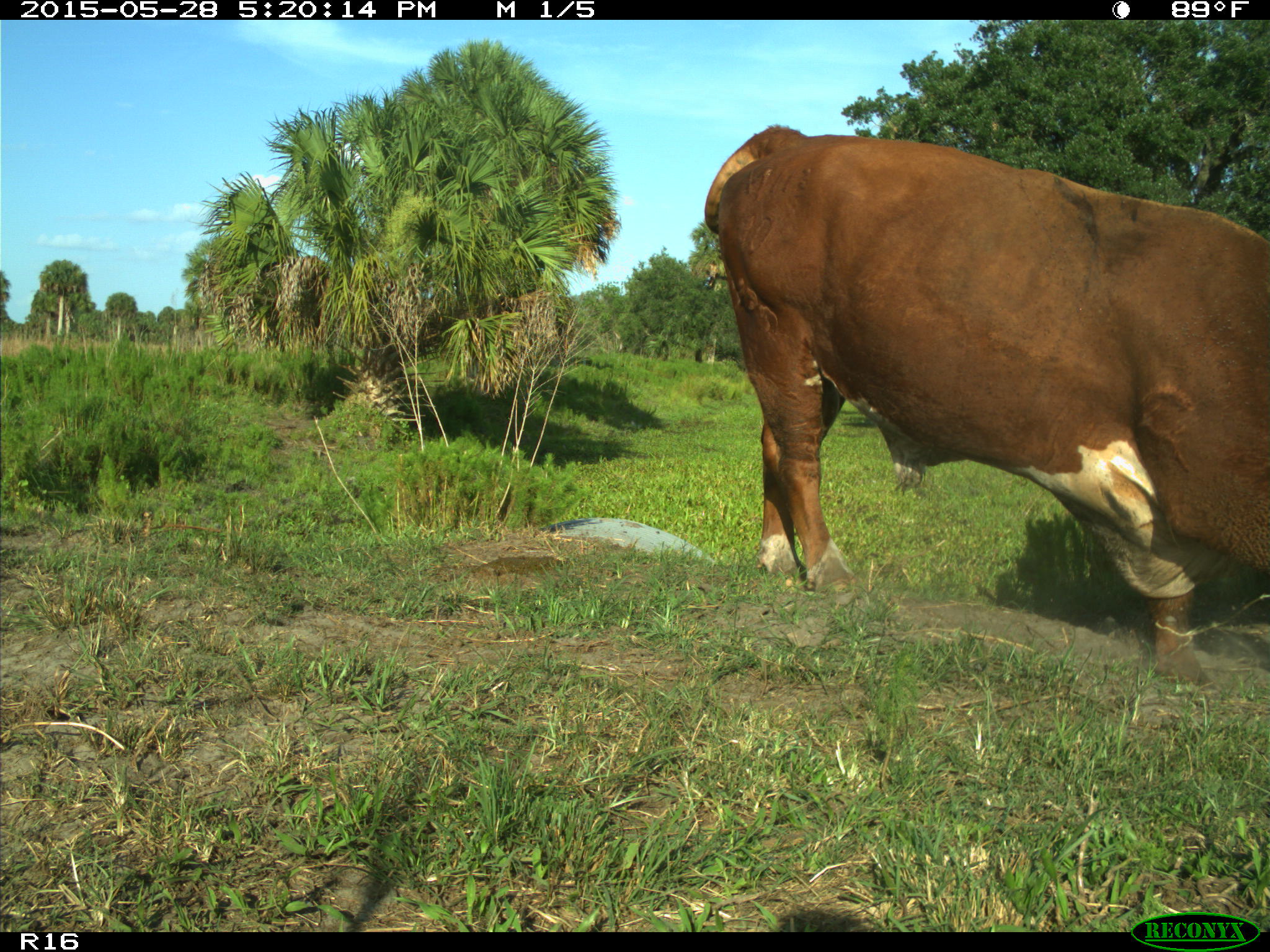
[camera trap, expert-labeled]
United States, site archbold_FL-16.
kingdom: Animalia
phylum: Chordata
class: Mammalia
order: Artiodactyla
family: Bovidae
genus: Bos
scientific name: Bos taurus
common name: domestic cow